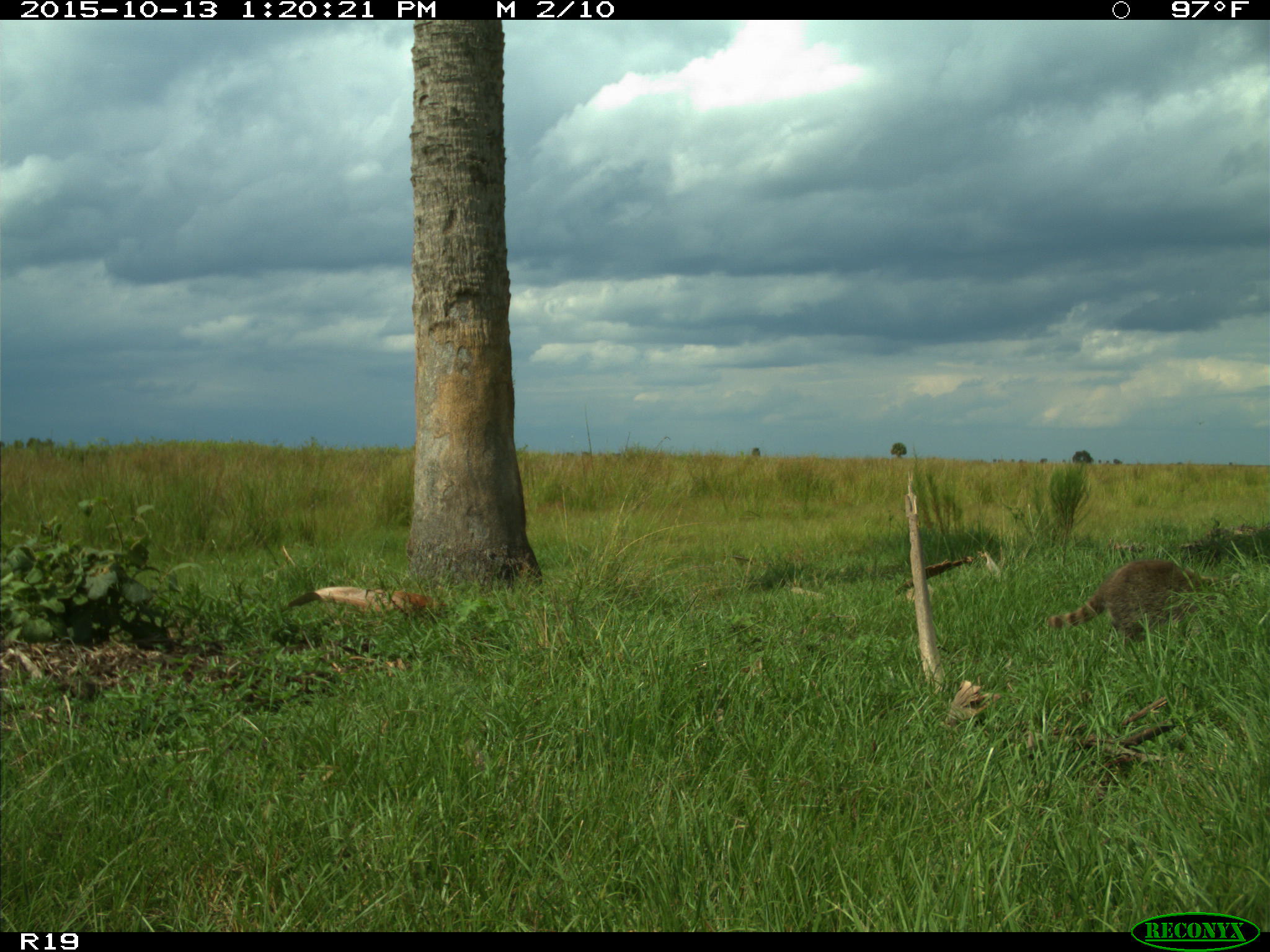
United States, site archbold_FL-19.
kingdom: Animalia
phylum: Chordata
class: Mammalia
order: Carnivora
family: Procyonidae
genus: Procyon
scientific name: Procyon lotor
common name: common raccoon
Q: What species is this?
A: Procyon lotor (common raccoon).